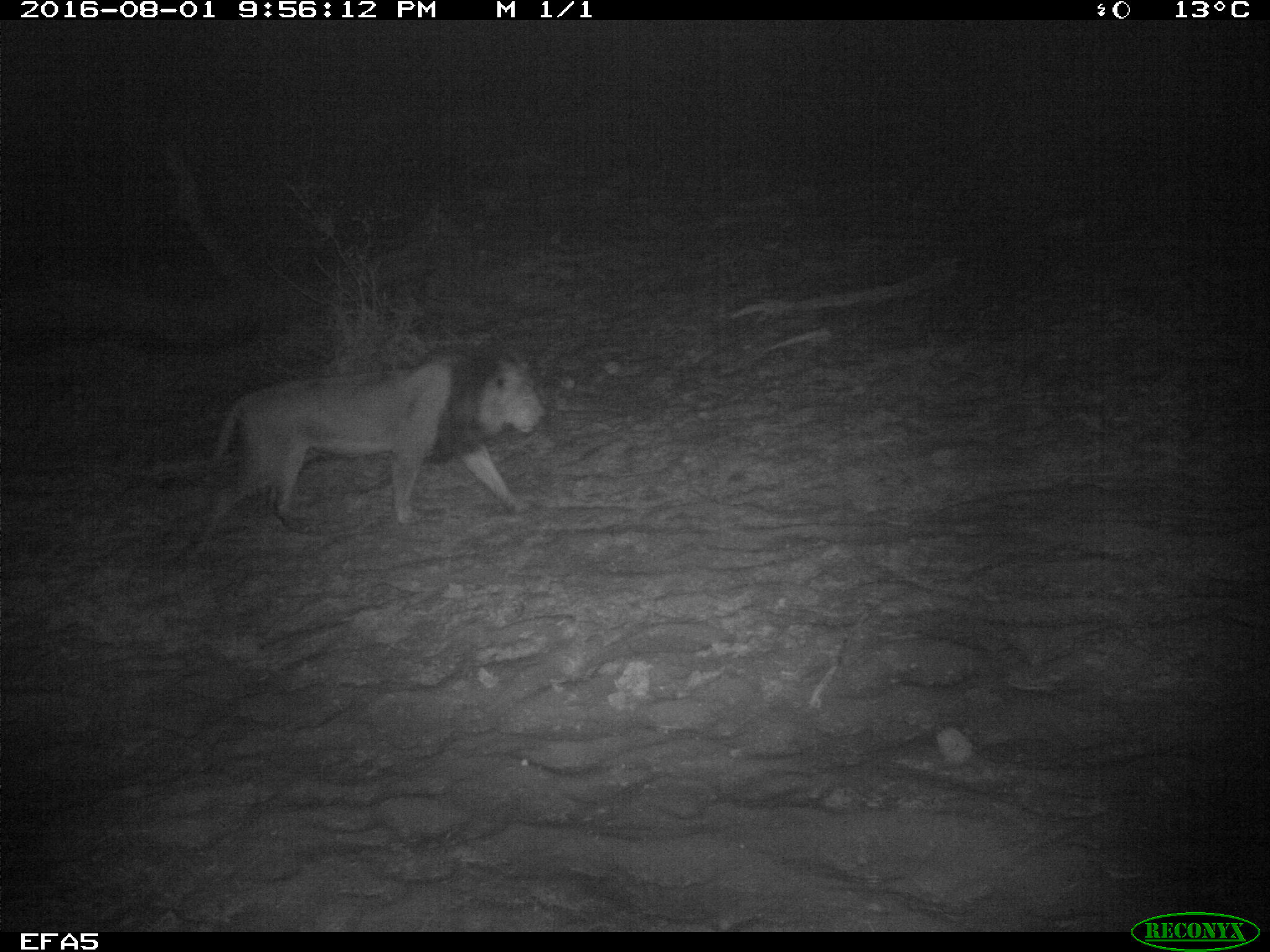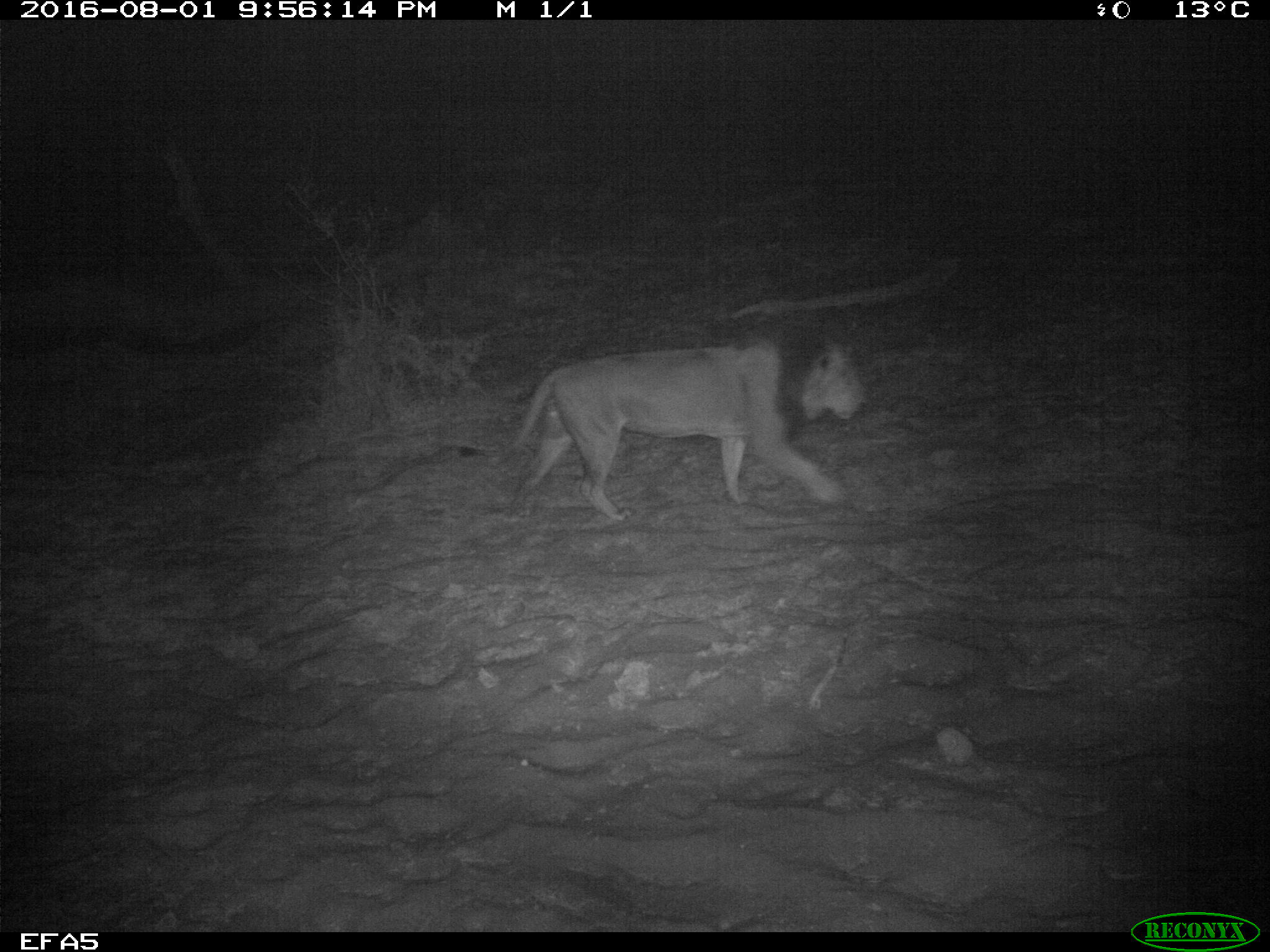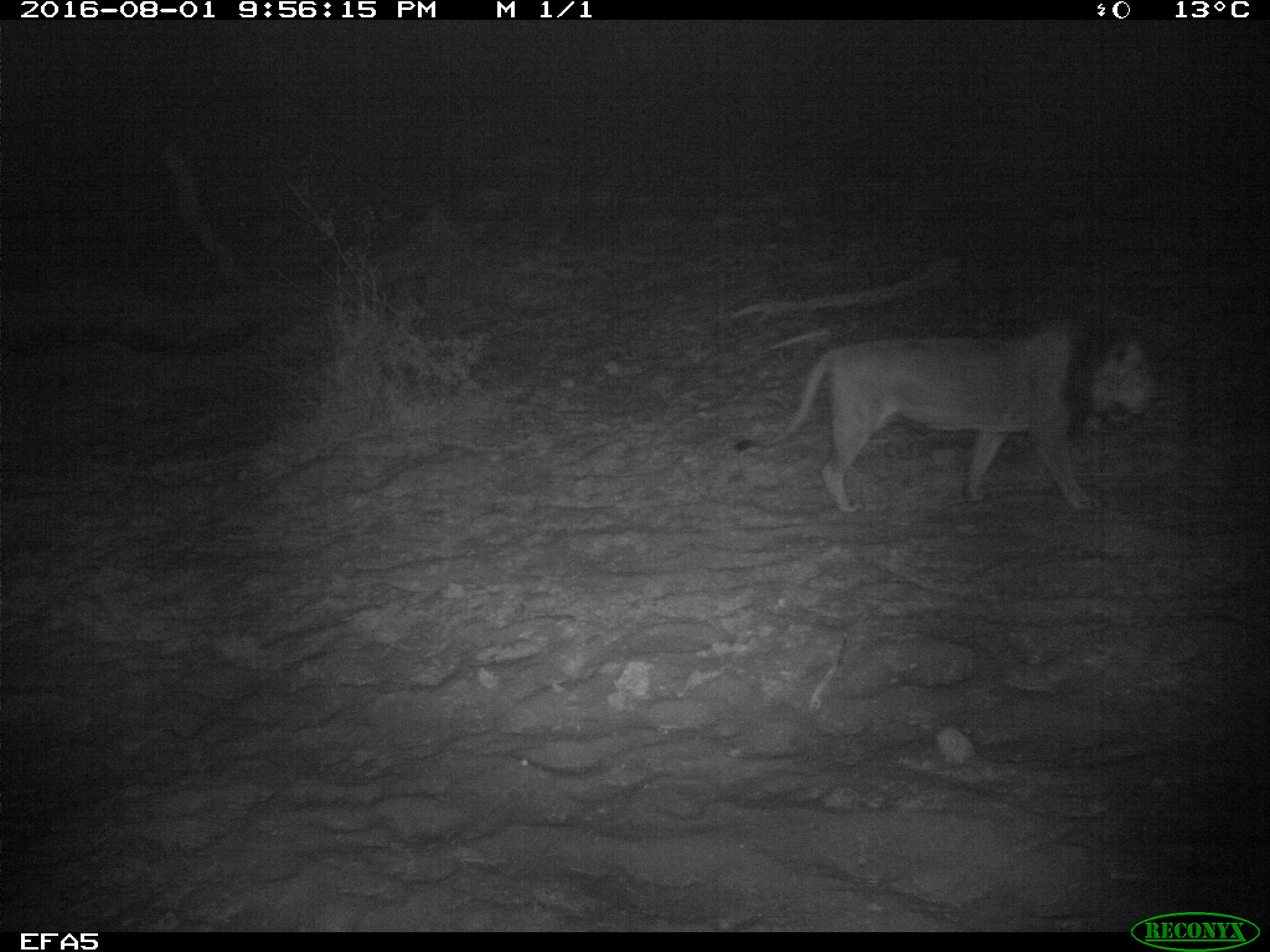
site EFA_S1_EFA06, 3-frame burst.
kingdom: Animalia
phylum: Chordata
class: Mammalia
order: Carnivora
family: Felidae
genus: Panthera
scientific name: Panthera leo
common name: lion male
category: lionmale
Lionmale (lion male) (Panthera leo), count 1. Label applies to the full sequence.